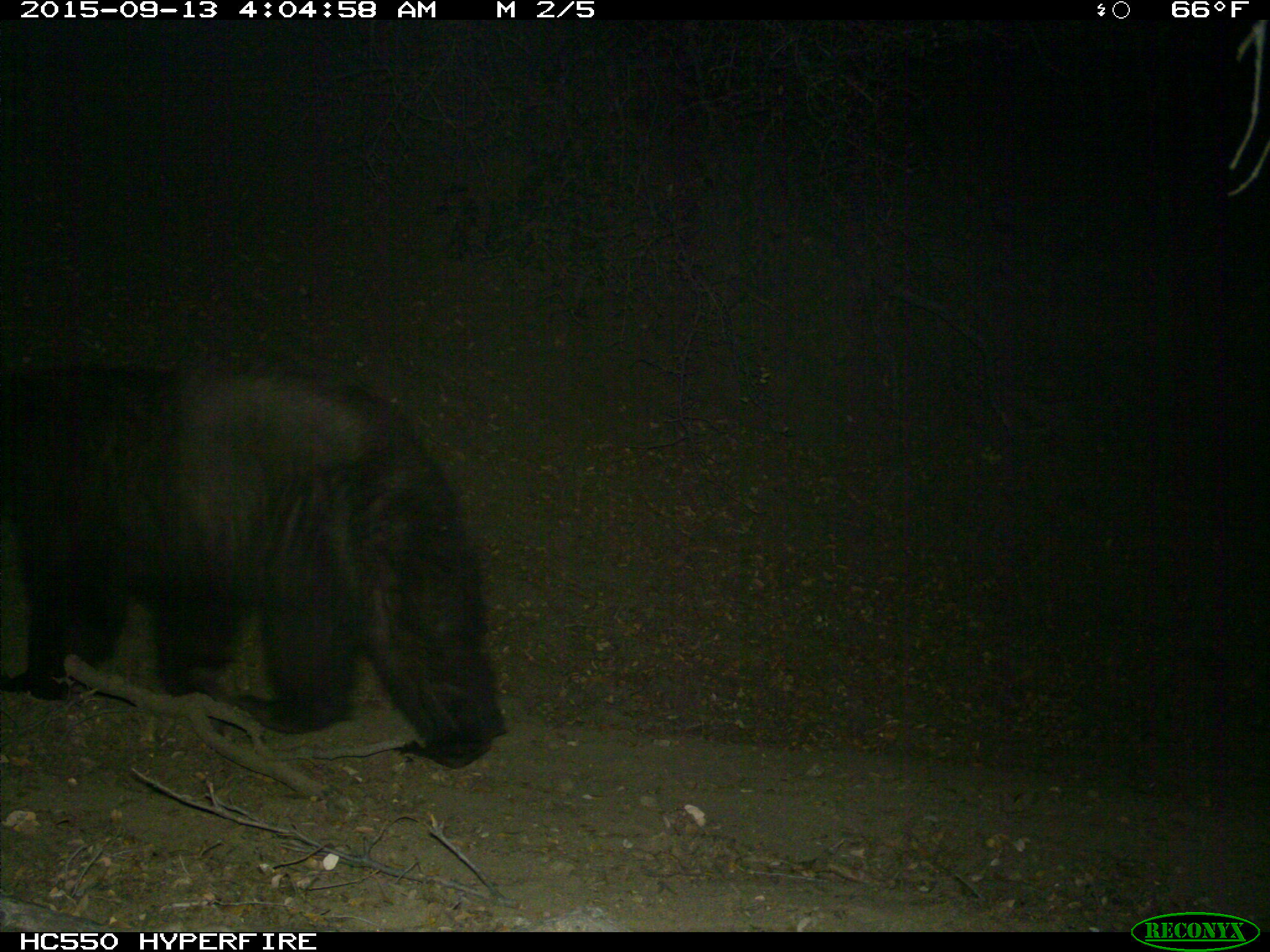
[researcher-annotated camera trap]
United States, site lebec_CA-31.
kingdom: Animalia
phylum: Chordata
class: Mammalia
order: Carnivora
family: Ursidae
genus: Ursus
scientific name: Ursus americanus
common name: american black bear